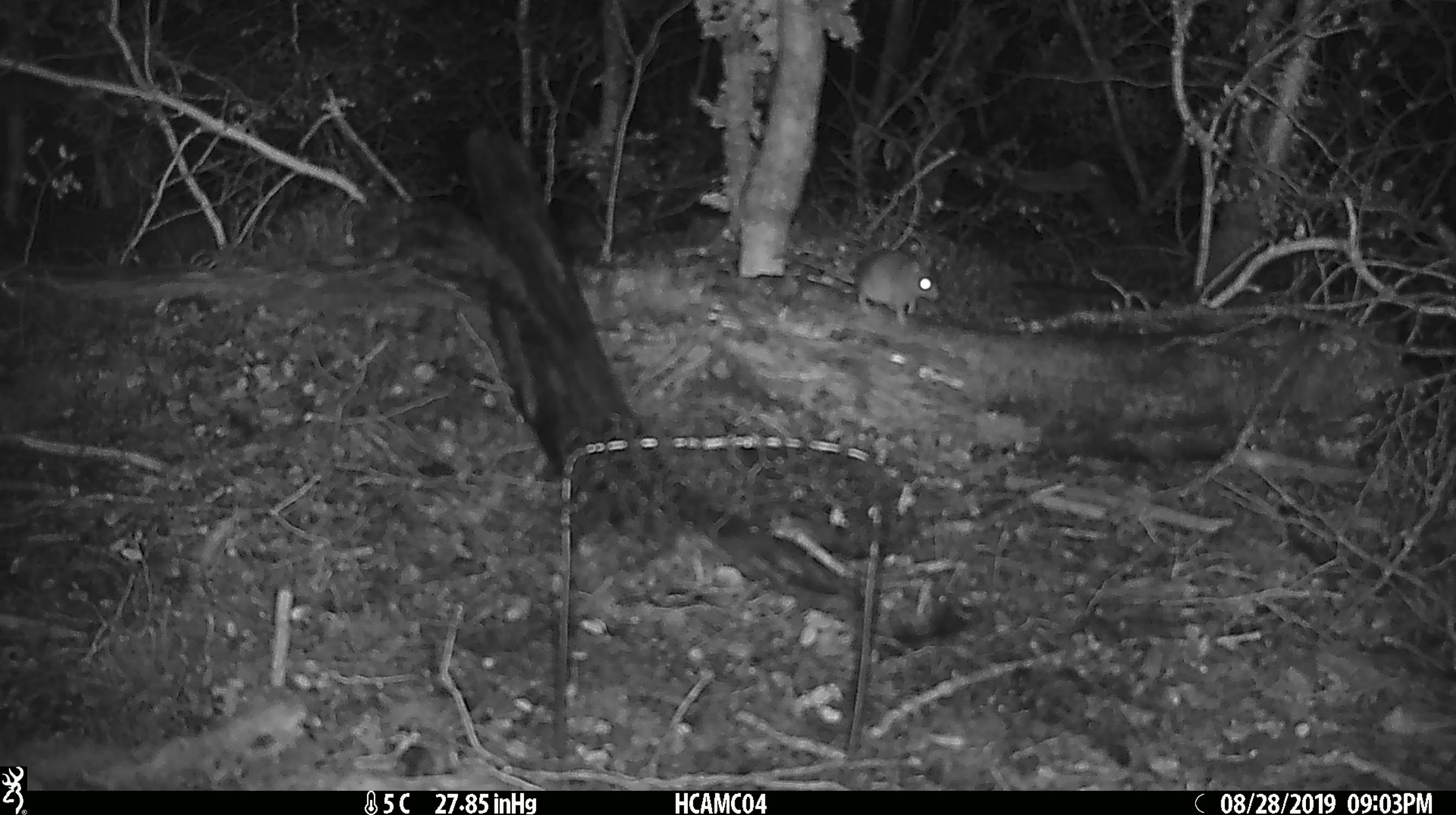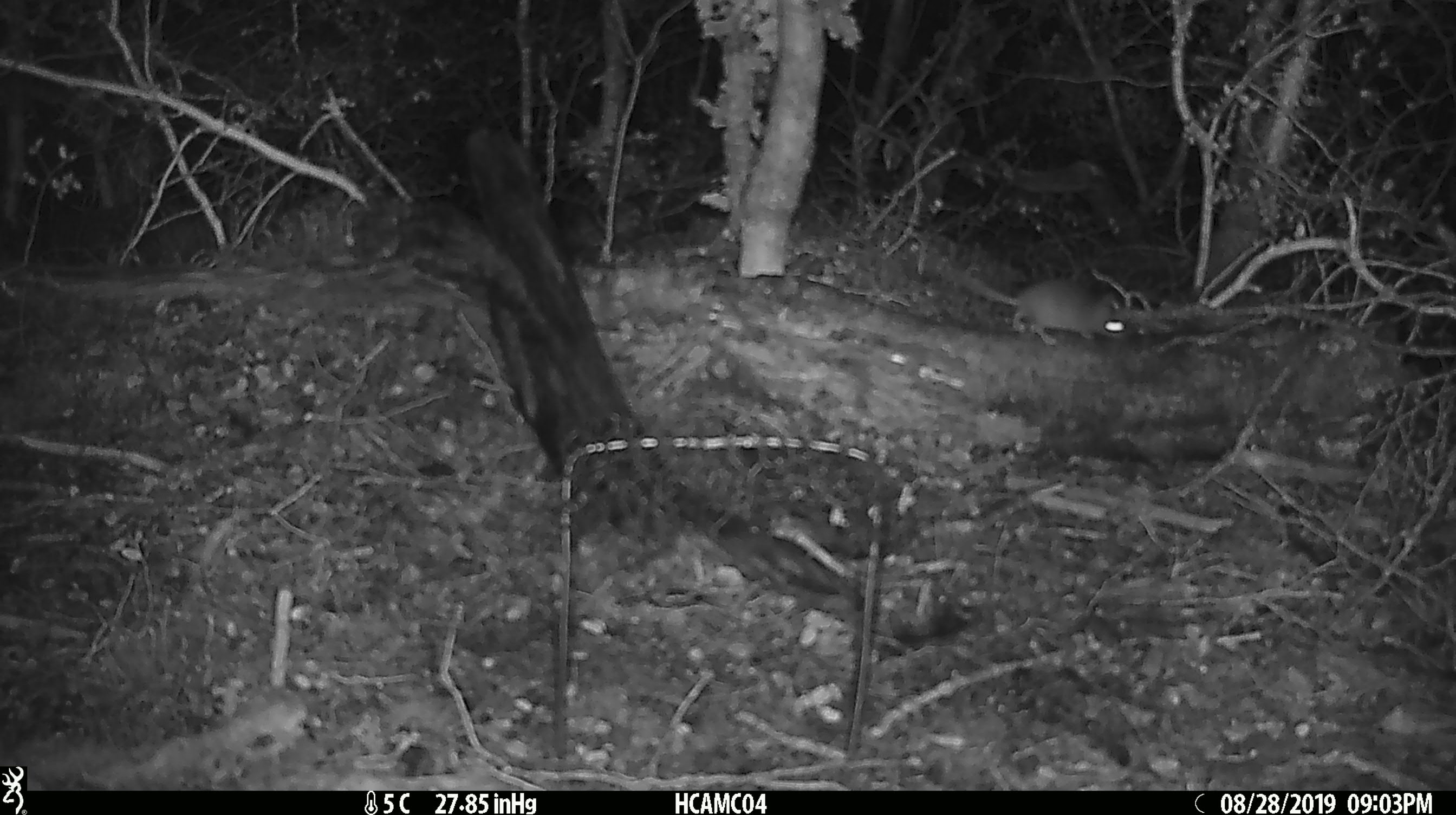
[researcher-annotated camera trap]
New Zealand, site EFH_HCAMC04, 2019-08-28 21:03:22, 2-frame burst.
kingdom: Animalia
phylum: Chordata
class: Mammalia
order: Rodentia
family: Muridae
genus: Mus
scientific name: Mus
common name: mouse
Mouse (Mus).